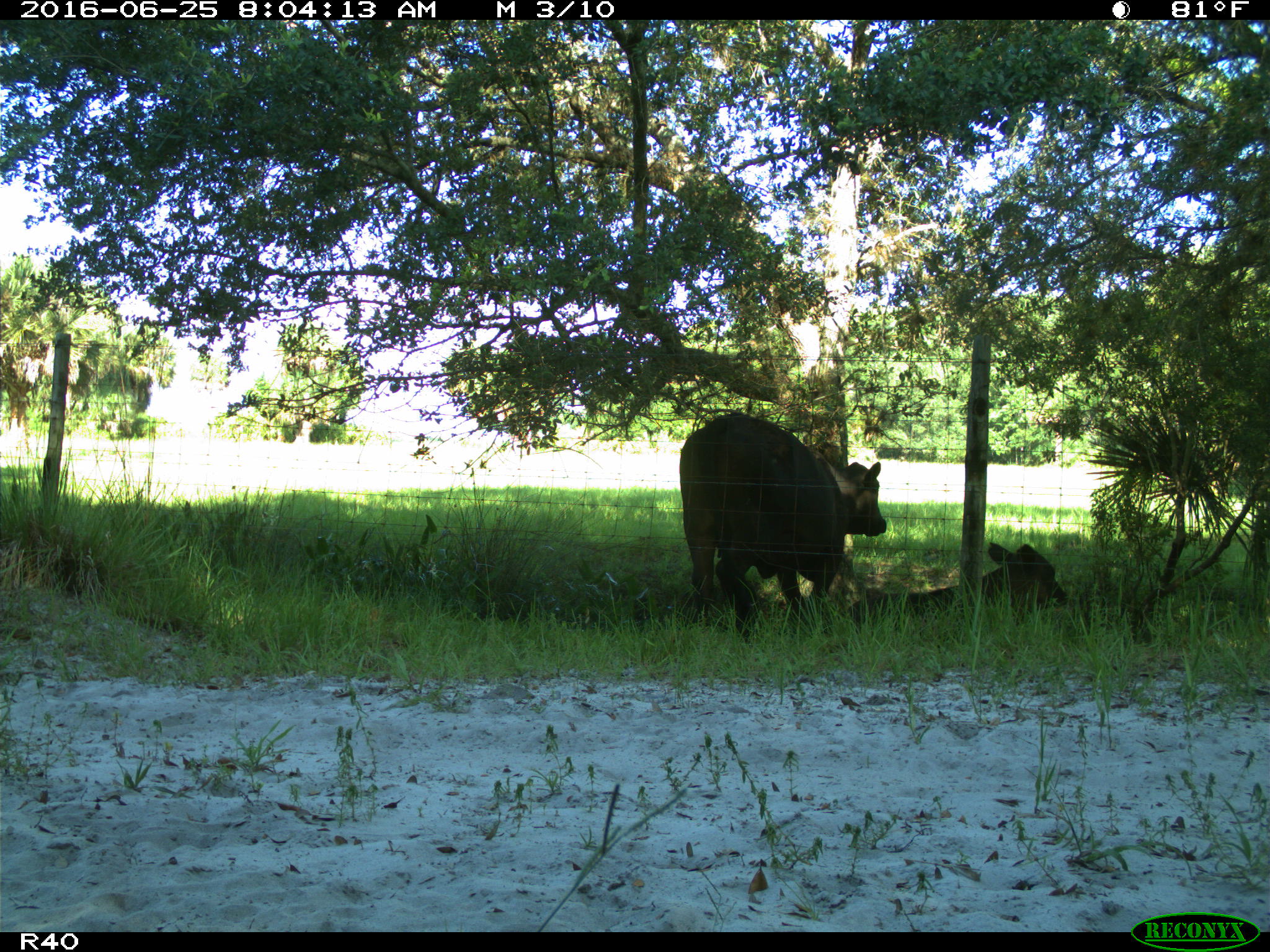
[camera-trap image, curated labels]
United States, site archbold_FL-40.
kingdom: Animalia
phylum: Chordata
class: Mammalia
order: Artiodactyla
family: Bovidae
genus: Bos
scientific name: Bos taurus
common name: domestic cow